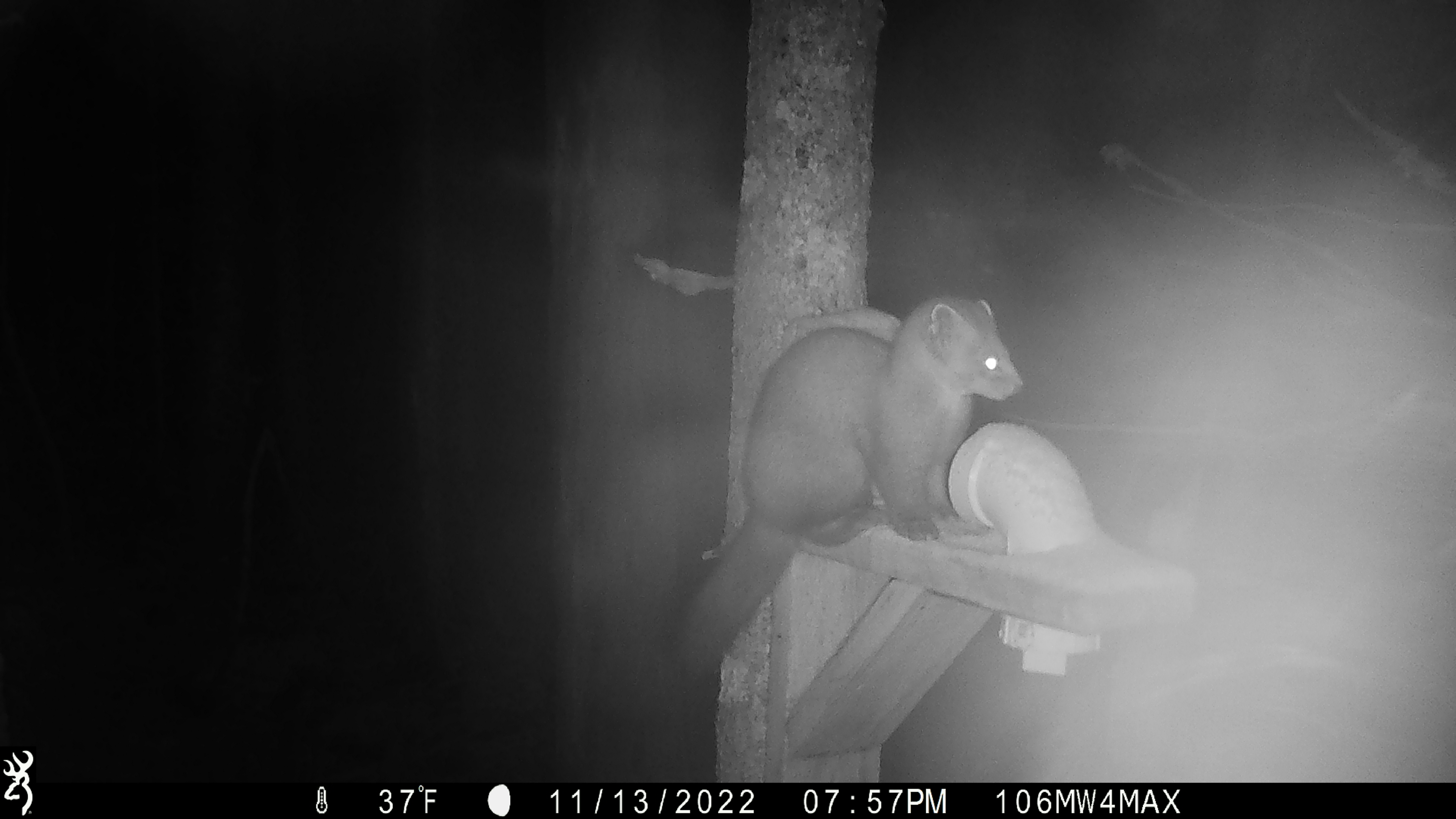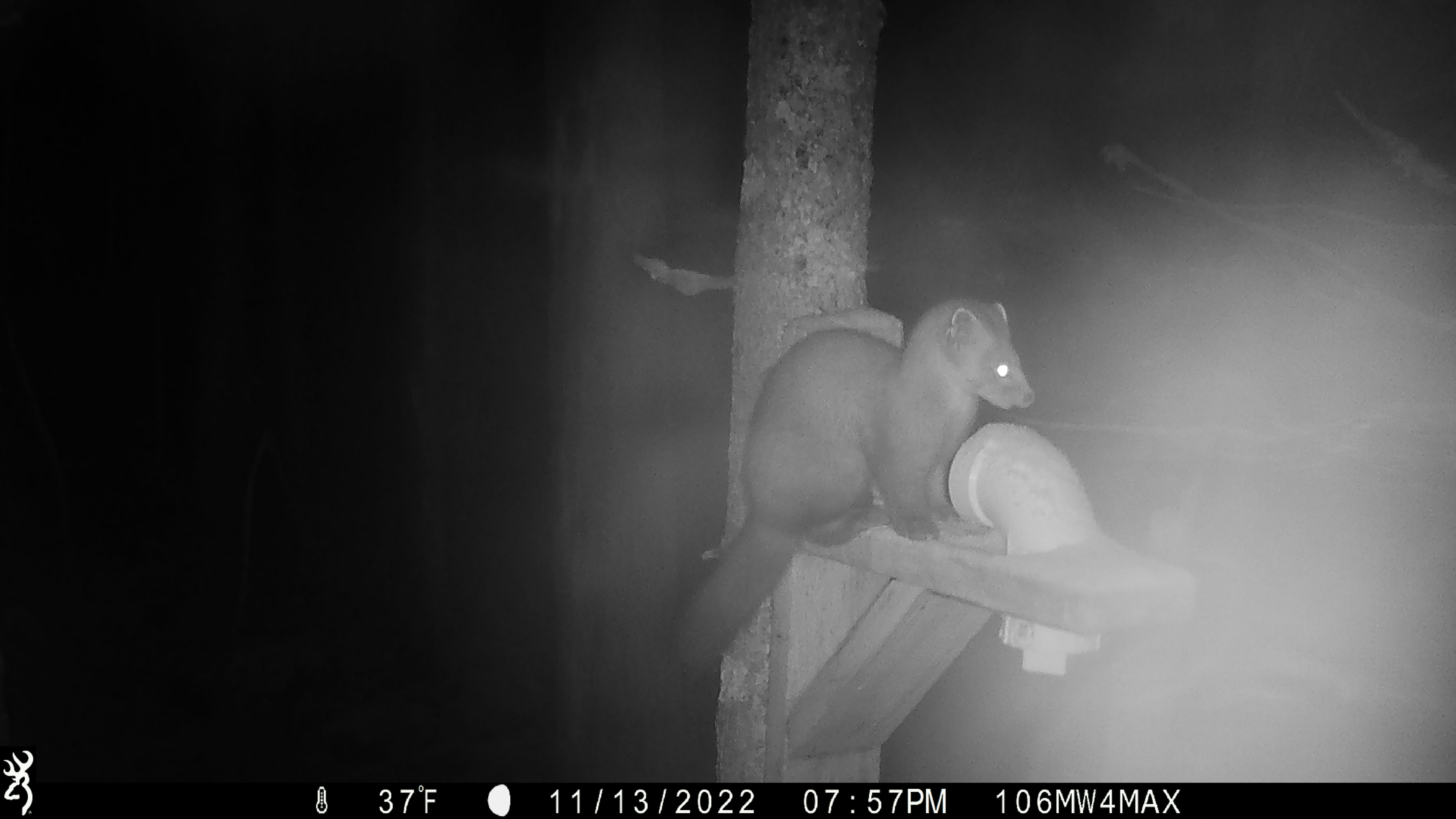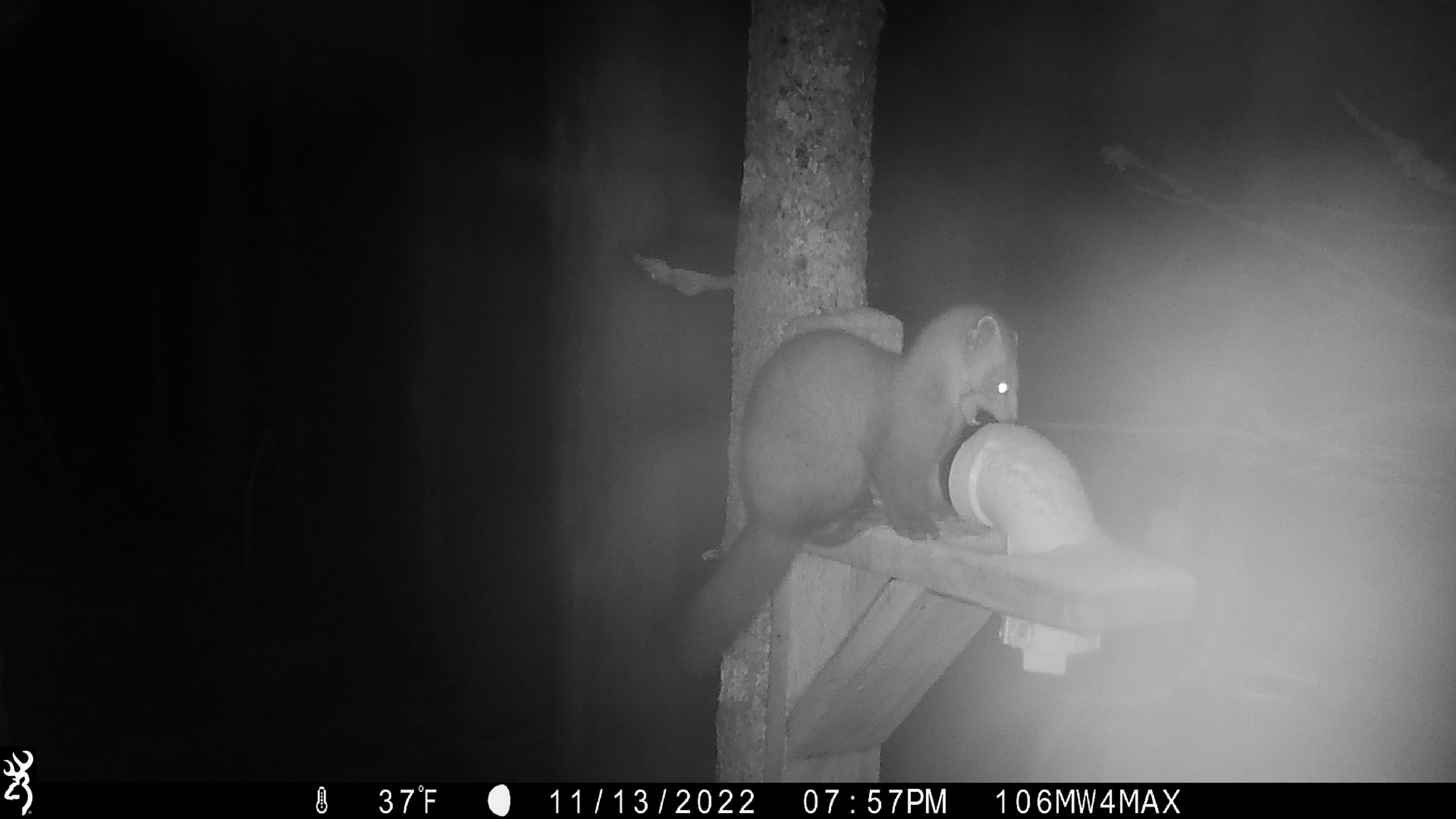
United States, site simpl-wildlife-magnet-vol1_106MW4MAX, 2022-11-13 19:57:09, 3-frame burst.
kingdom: Animalia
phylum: Chordata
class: Mammalia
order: Carnivora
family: Mustelidae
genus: Martes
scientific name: Martes americana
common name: american marten